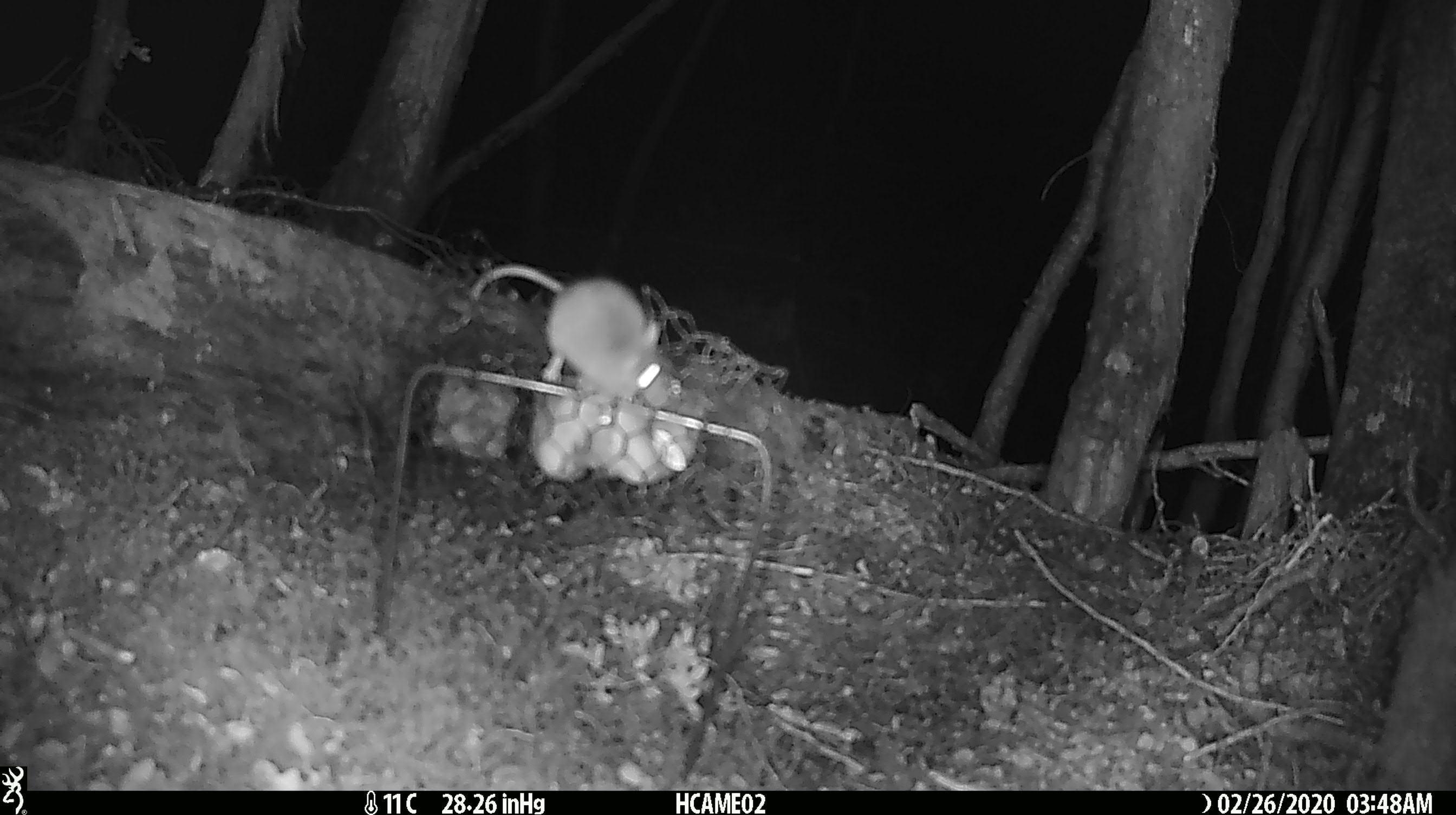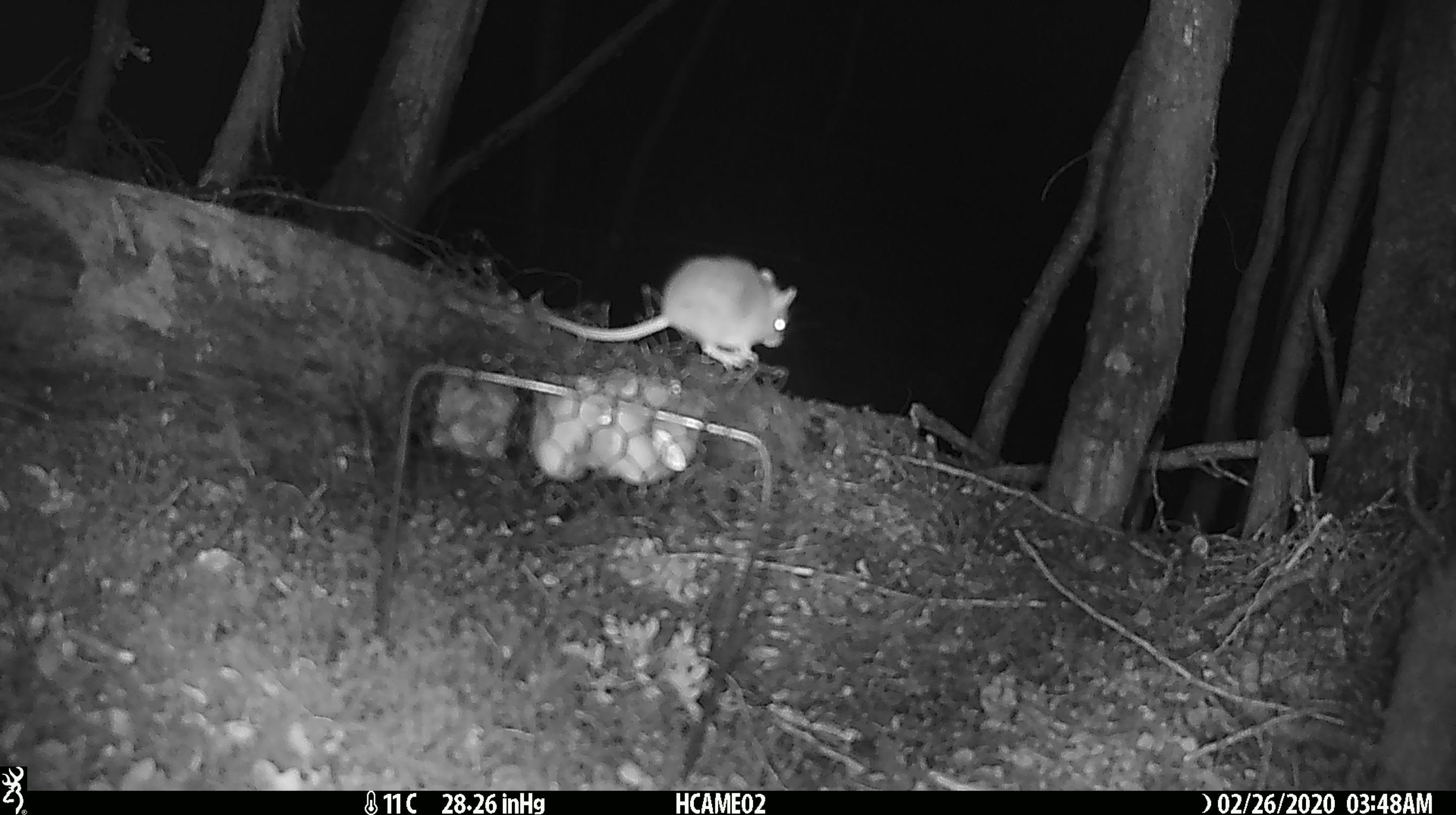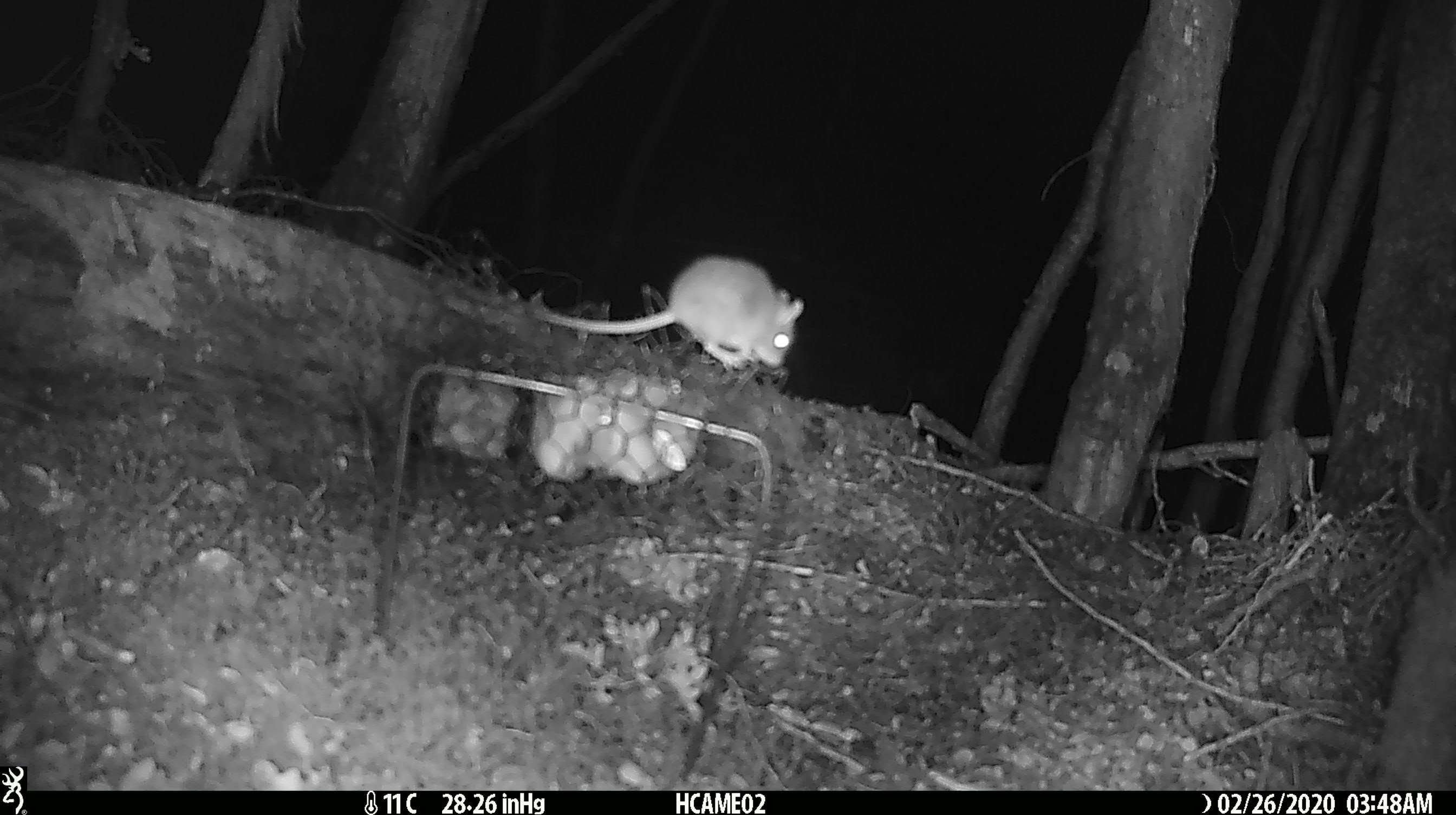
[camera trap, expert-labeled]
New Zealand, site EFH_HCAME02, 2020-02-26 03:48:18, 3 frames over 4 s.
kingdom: Animalia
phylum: Chordata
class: Mammalia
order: Rodentia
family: Muridae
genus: Mus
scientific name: Mus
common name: mouse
Mouse (Mus).